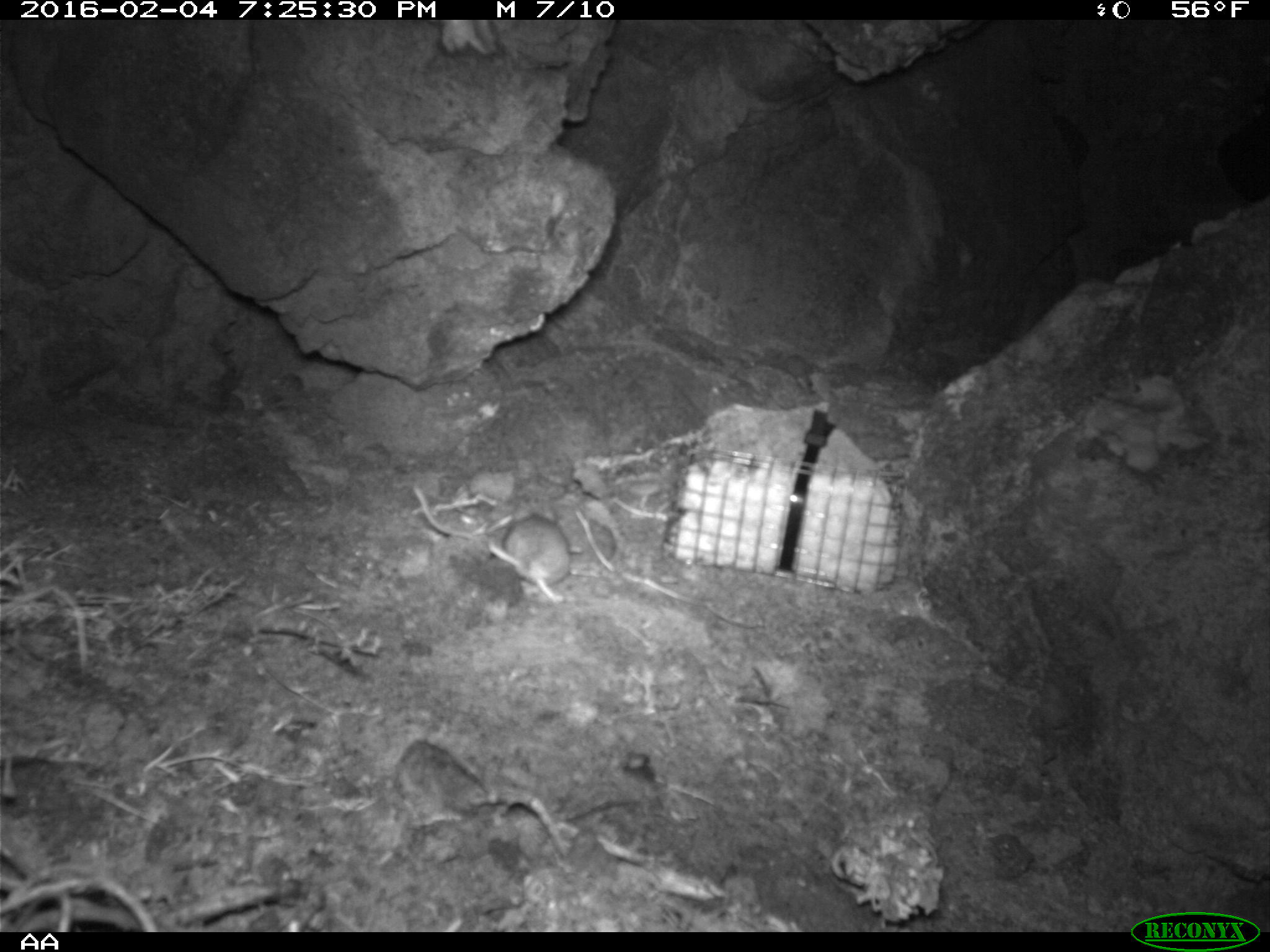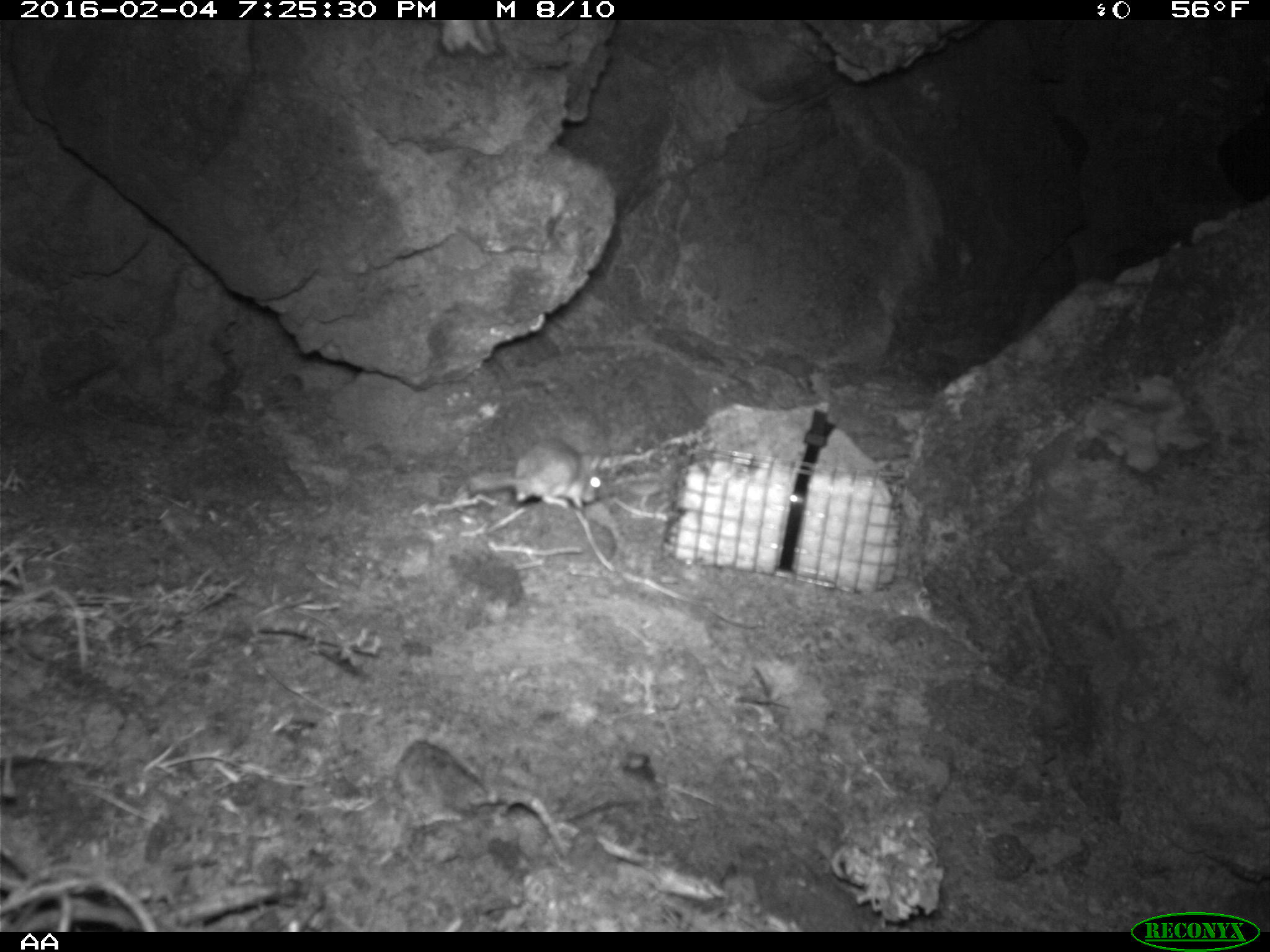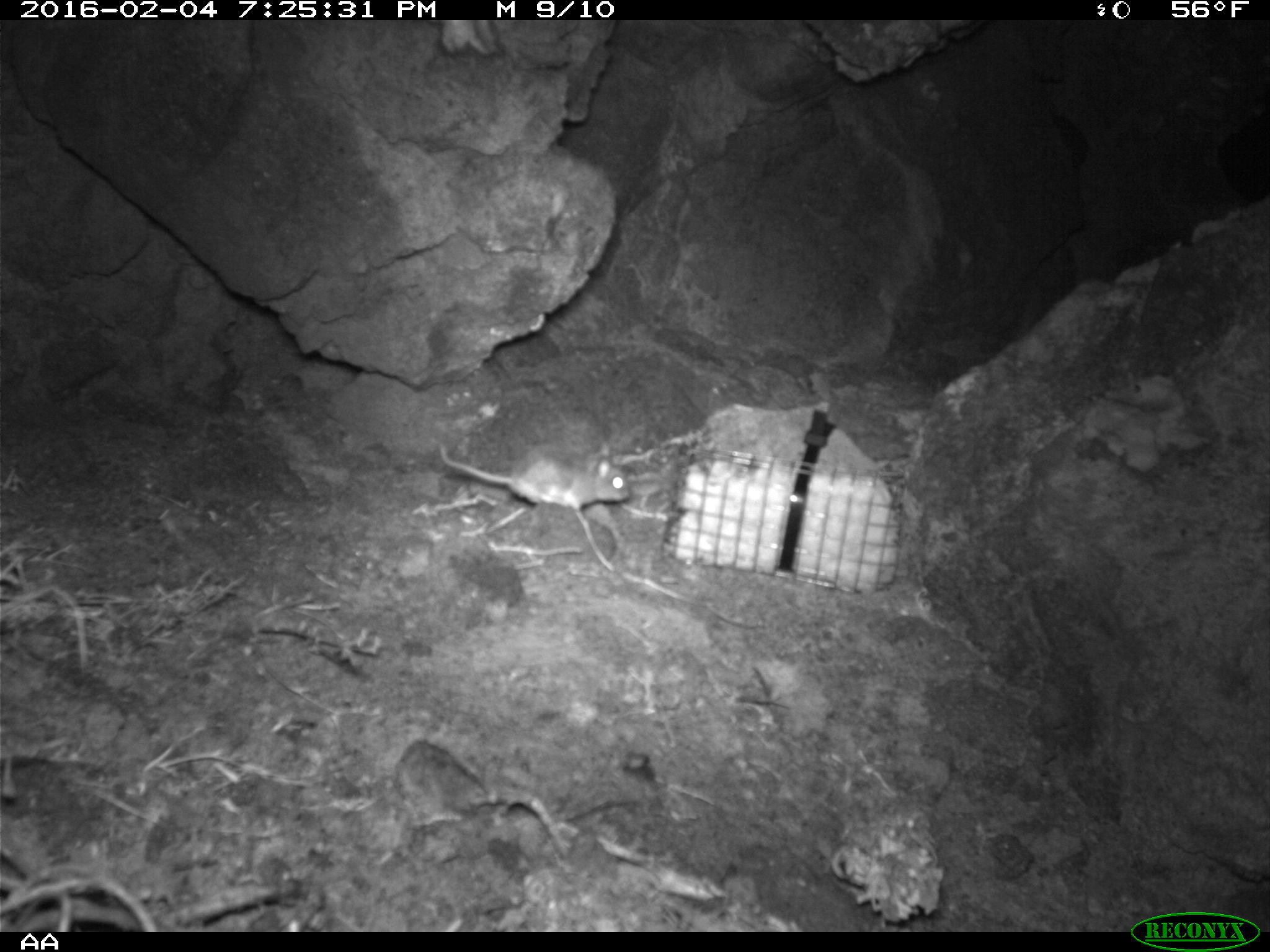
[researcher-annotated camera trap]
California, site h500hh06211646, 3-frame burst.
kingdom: Animalia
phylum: Chordata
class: Mammalia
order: Rodentia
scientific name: Rodentia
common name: rodent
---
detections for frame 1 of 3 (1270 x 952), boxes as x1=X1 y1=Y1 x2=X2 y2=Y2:
rodent: x1=487 y1=501 x2=570 y2=603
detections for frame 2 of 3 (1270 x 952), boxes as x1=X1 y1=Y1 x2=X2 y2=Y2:
rodent: x1=463 y1=438 x2=601 y2=510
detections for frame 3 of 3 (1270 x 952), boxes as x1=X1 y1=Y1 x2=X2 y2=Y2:
rodent: x1=437 y1=440 x2=631 y2=511